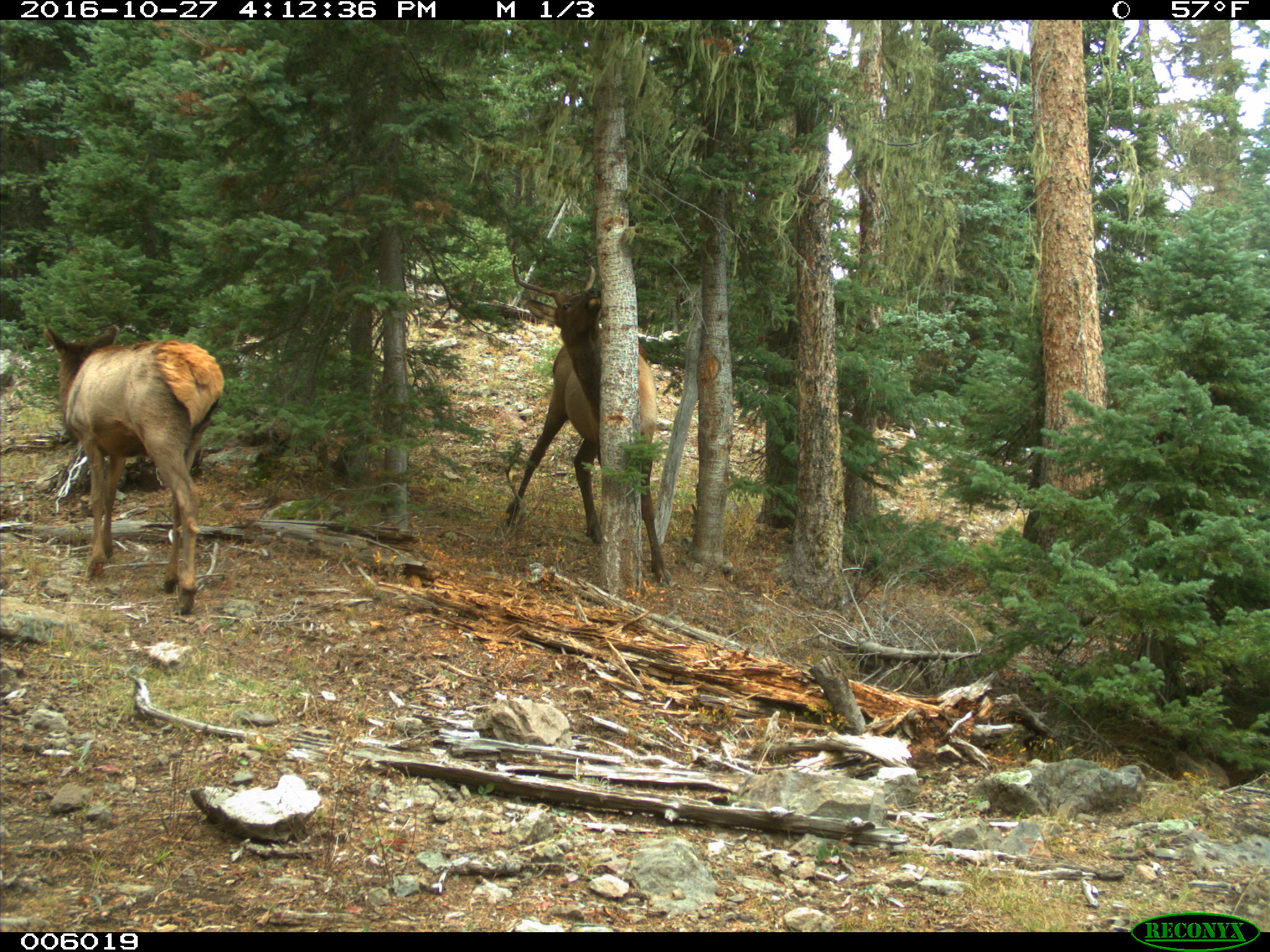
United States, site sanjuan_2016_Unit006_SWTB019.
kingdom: Animalia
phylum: Chordata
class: Mammalia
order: Artiodactyla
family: Cervidae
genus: Cervus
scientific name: Cervus elaphus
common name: red deer